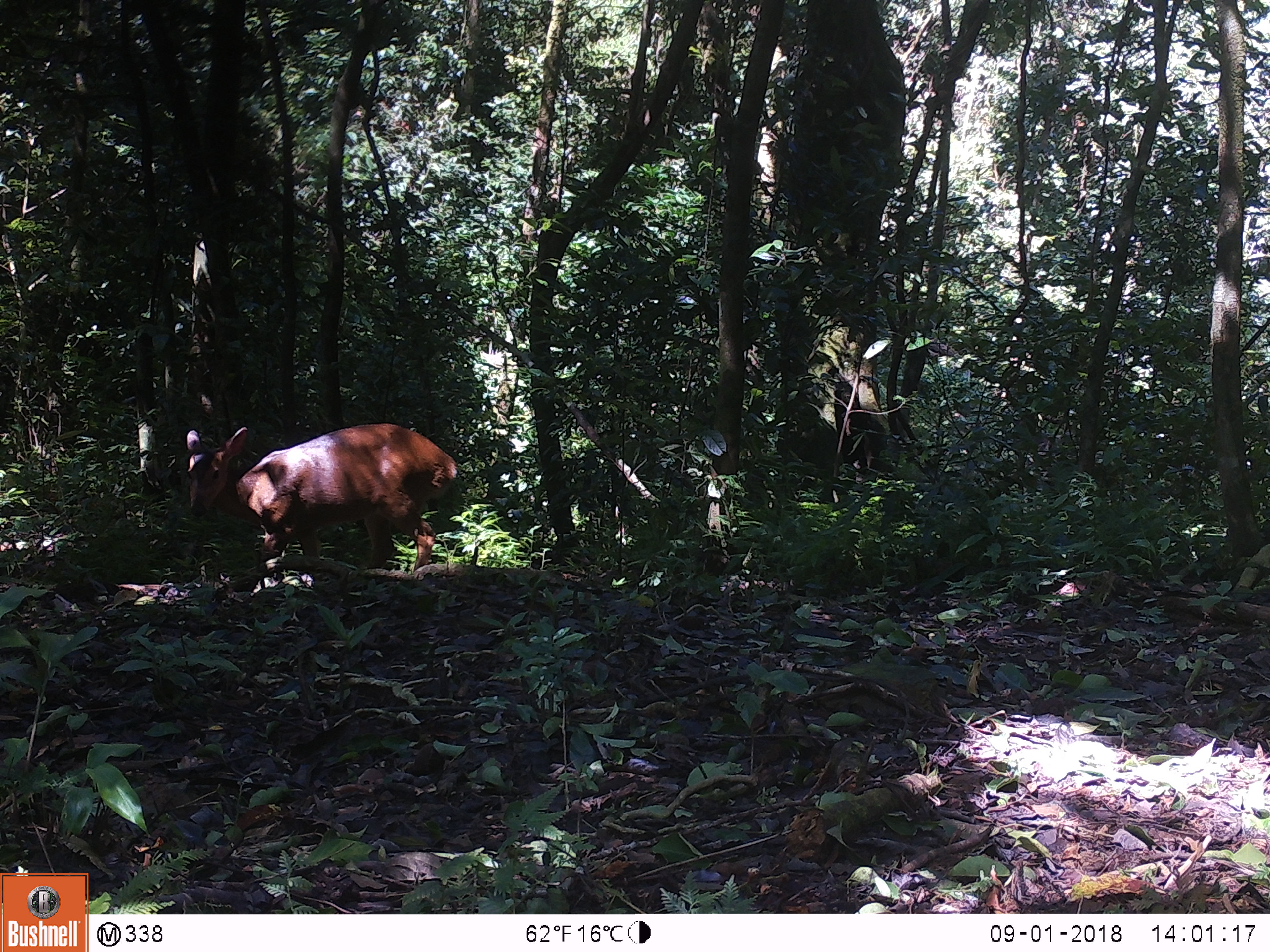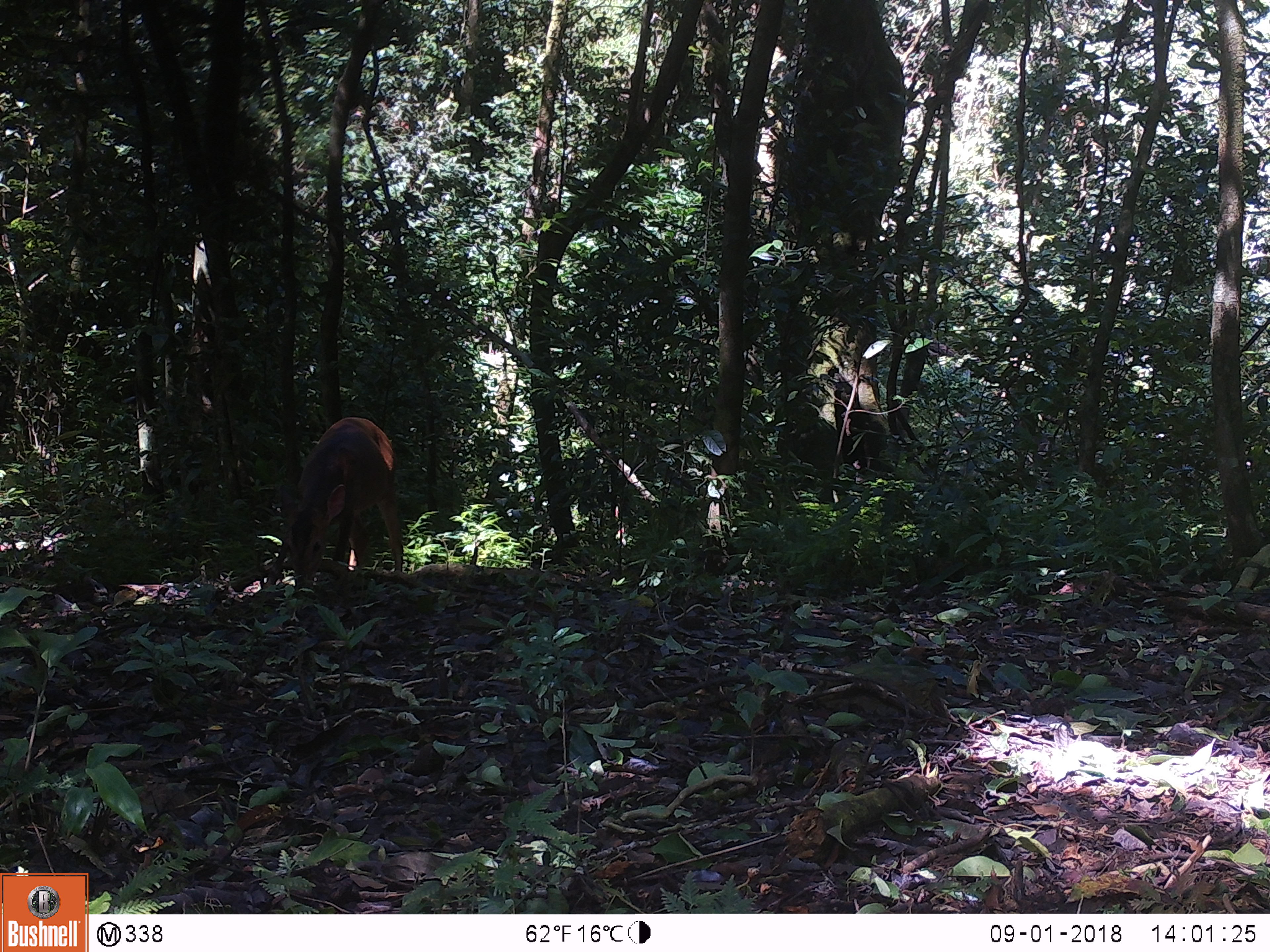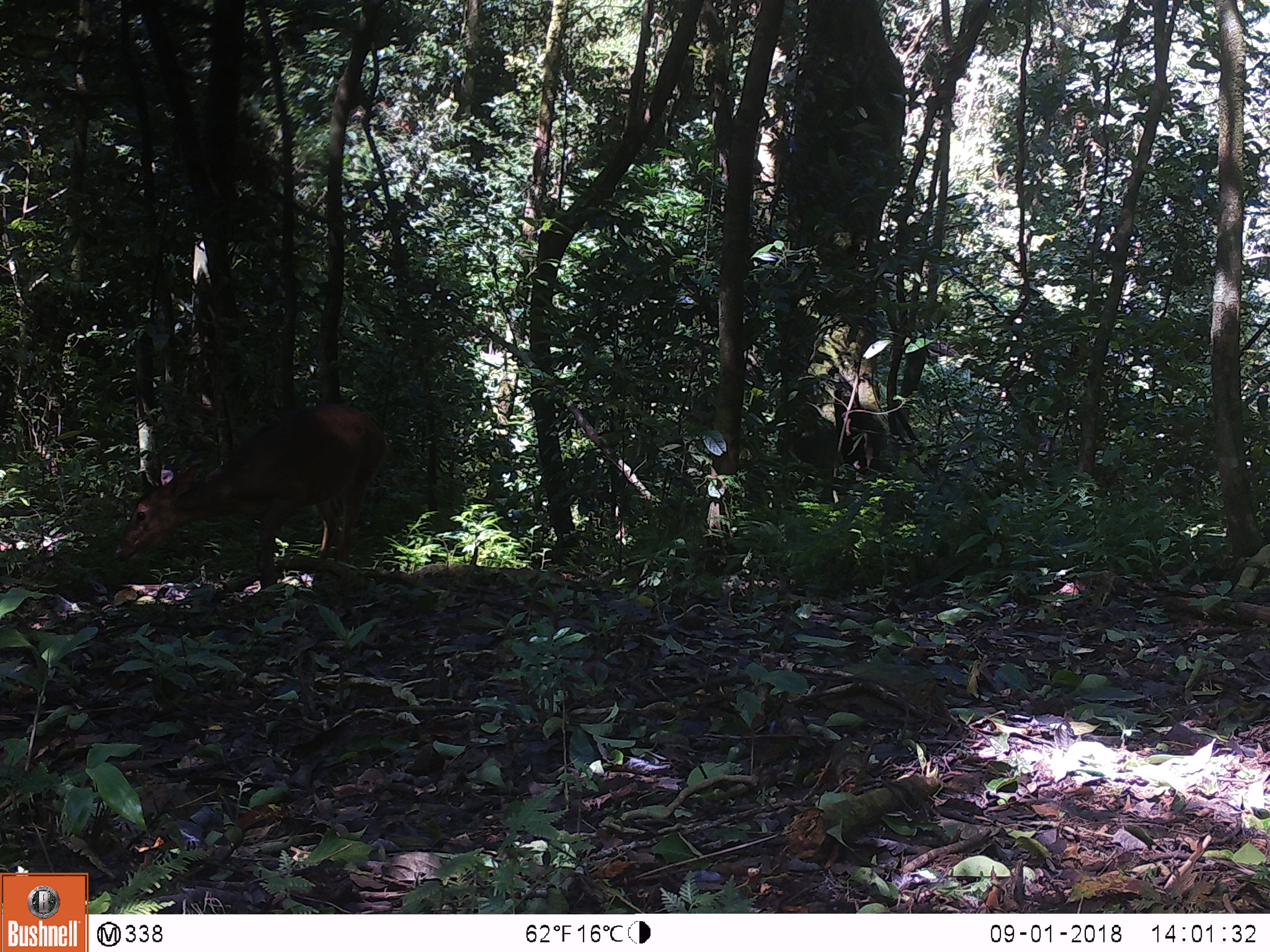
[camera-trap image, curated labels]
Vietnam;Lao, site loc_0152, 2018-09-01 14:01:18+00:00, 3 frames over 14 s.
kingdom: Animalia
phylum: Chordata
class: Mammalia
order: Artiodactyla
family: Cervidae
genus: Muntiacus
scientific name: Muntiacus vuquangensis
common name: large-antlered muntjac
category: large antlered muntjac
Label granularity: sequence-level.